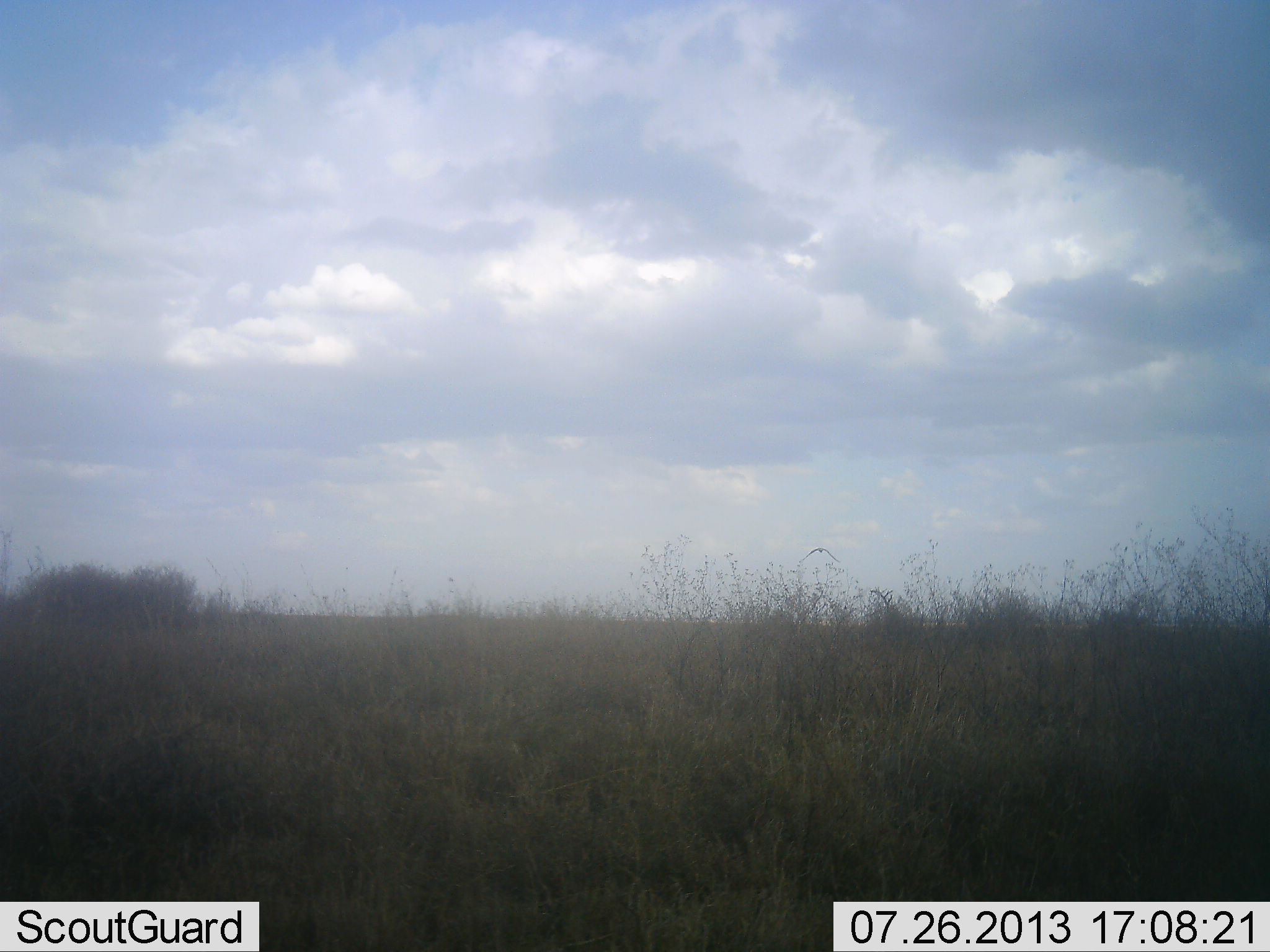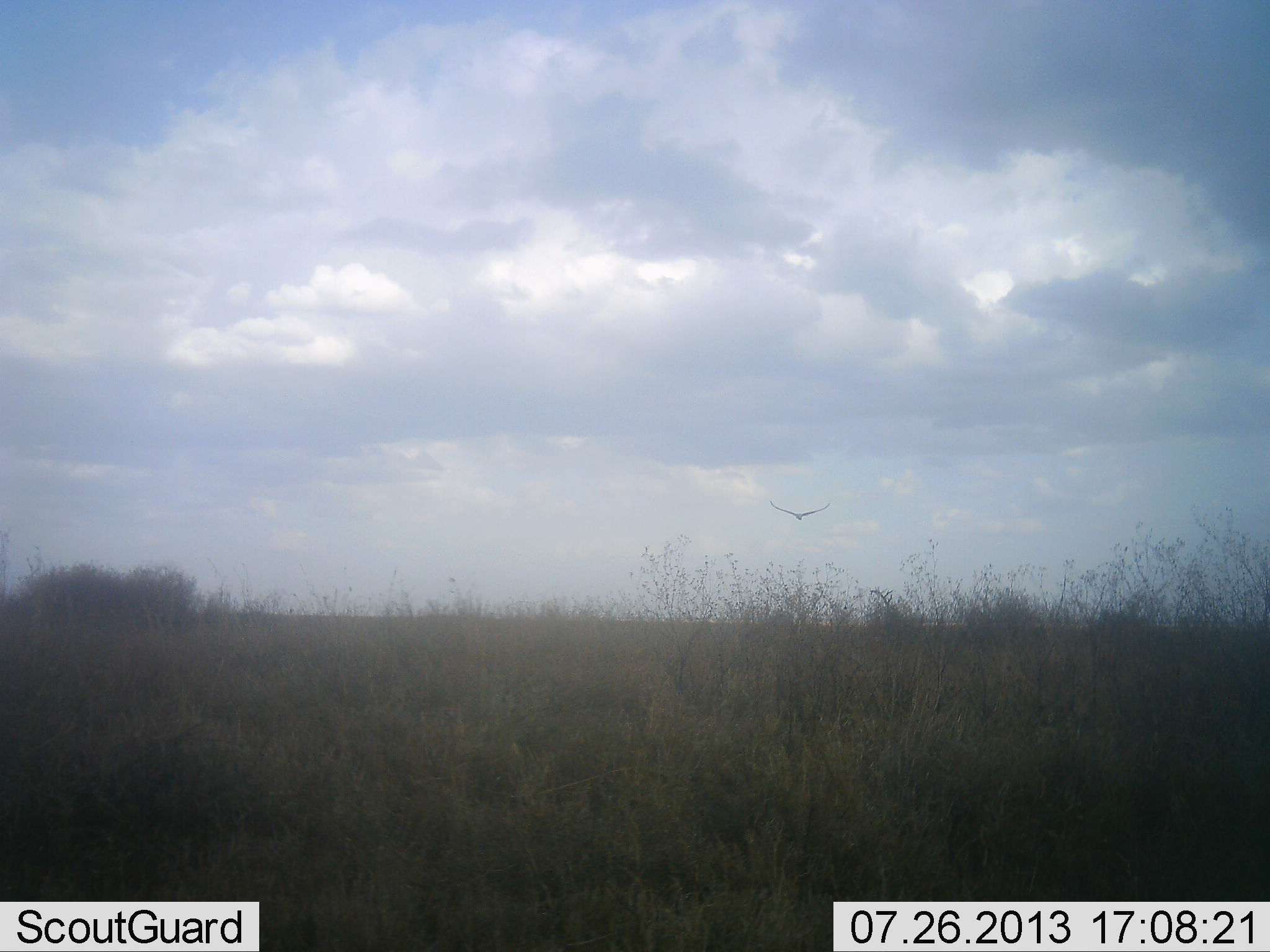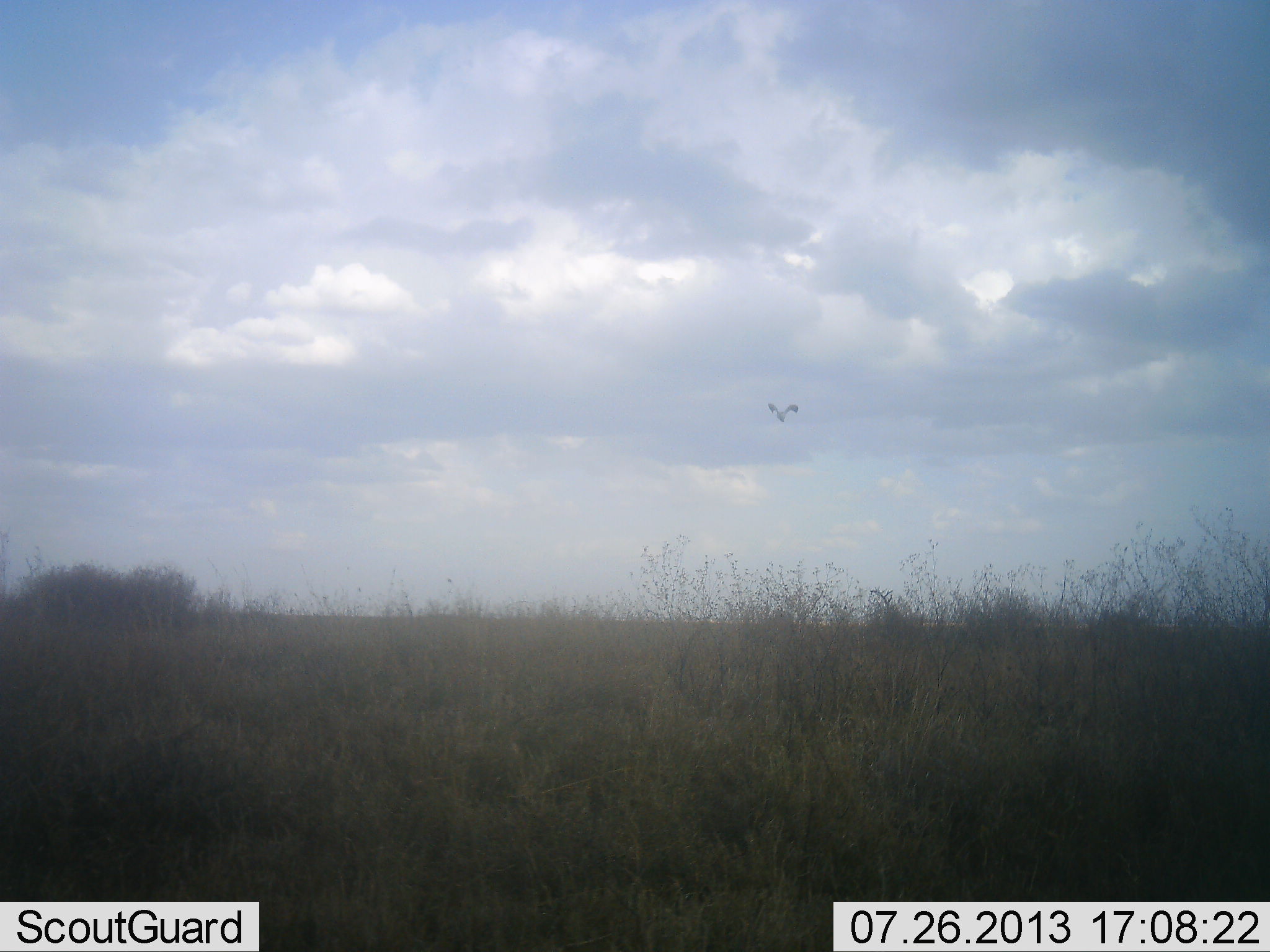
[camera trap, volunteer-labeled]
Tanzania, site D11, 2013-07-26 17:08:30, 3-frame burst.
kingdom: Animalia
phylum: Chordata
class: Aves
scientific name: Aves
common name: bird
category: otherbird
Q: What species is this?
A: Otherbird (bird) (Aves).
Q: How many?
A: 1.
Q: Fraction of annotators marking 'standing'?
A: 0%.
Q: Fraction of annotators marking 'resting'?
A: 0%.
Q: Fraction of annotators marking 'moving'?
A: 100%.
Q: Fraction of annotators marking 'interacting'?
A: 0%.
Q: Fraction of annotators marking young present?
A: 0%.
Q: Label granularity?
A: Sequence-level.